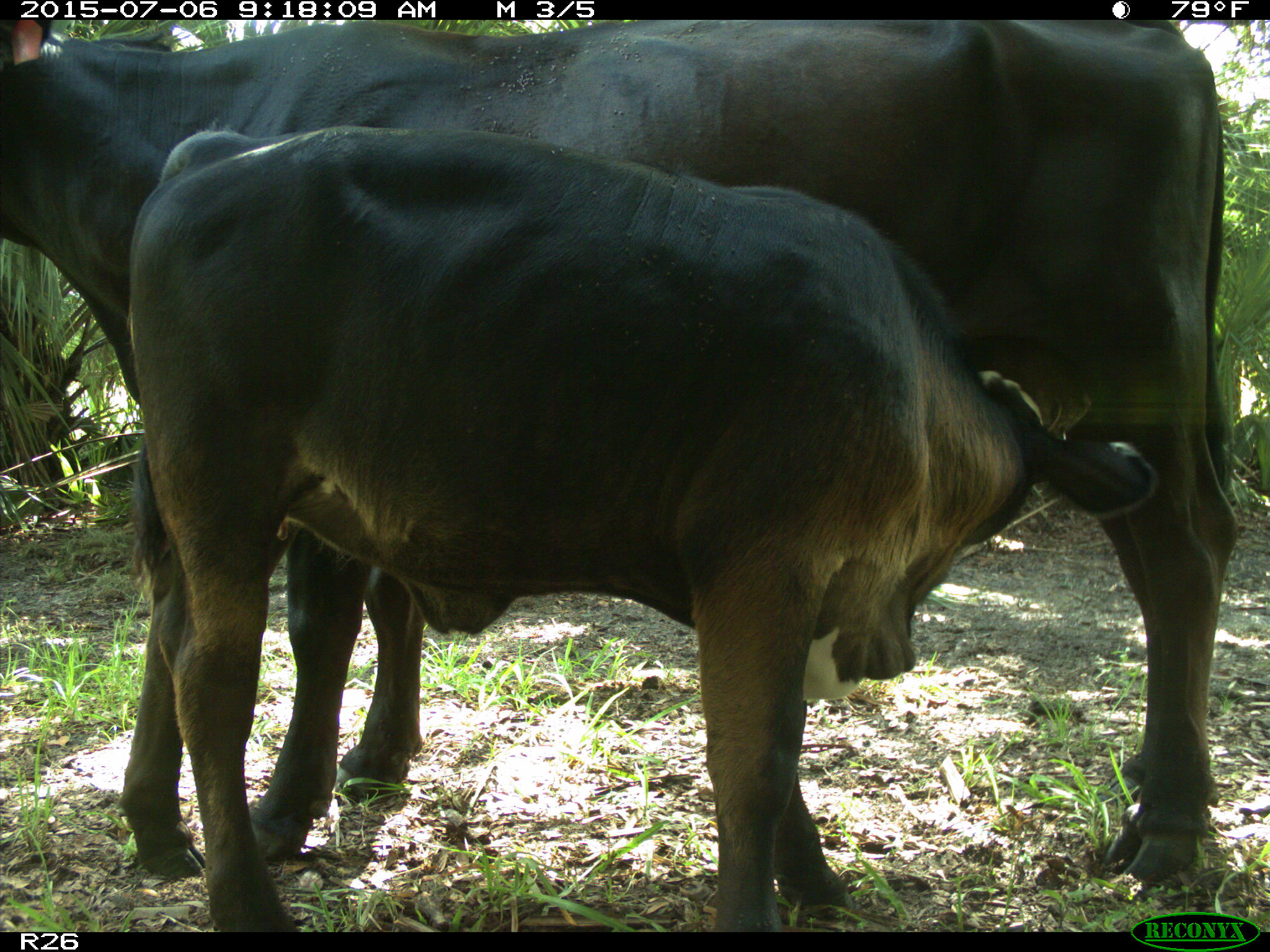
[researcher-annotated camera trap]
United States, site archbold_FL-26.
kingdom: Animalia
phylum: Chordata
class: Mammalia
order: Artiodactyla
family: Bovidae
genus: Bos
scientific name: Bos taurus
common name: domestic cow